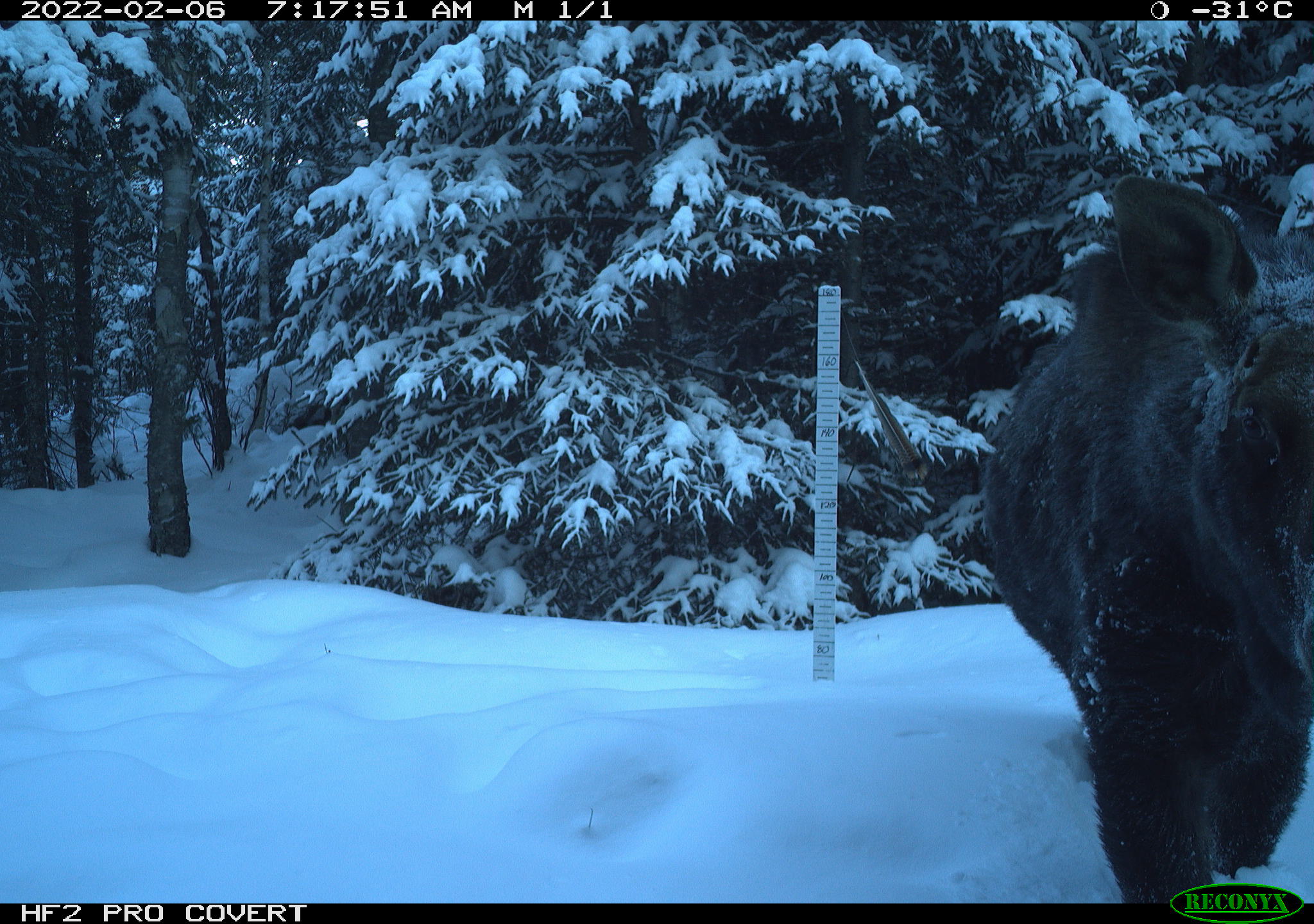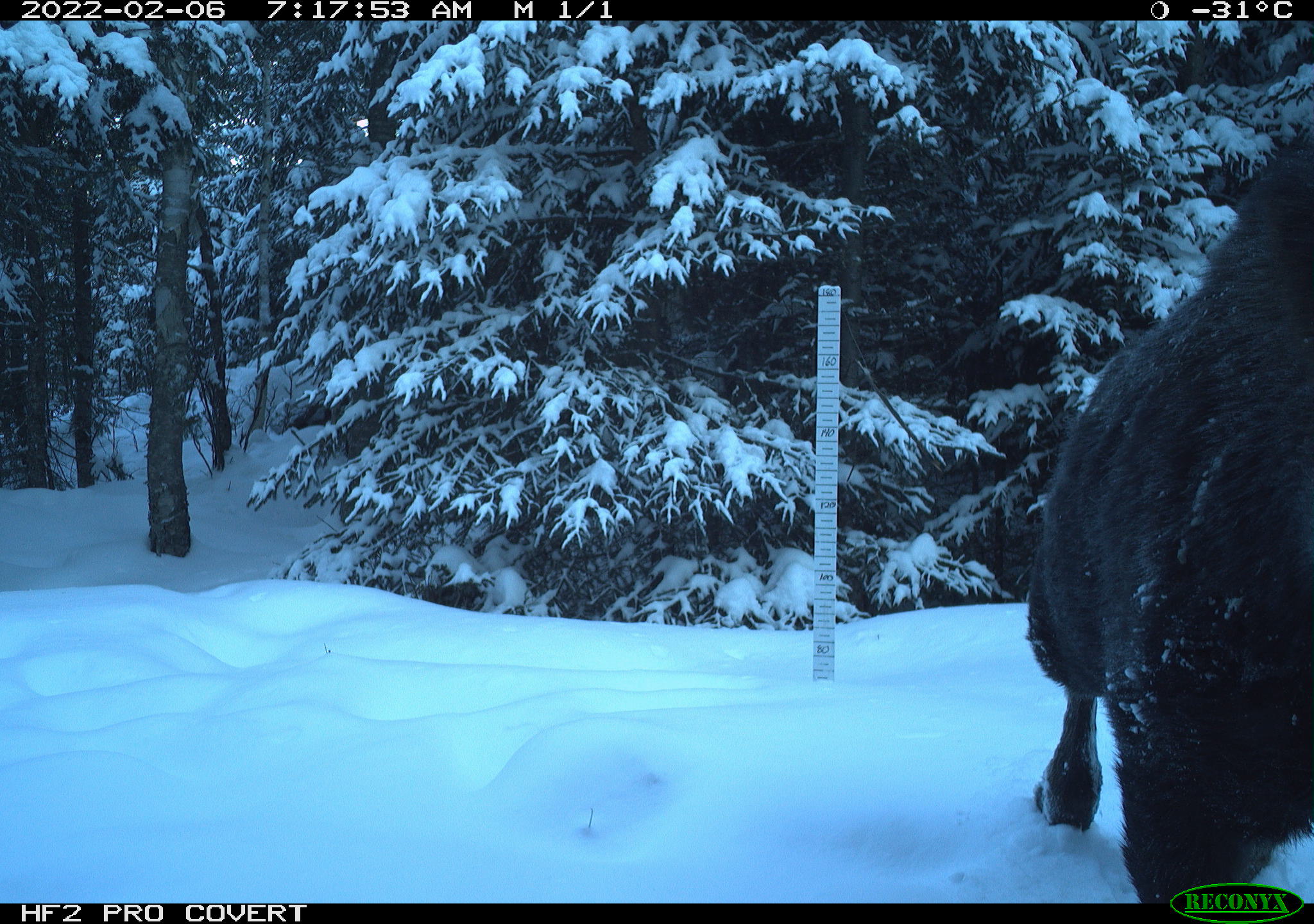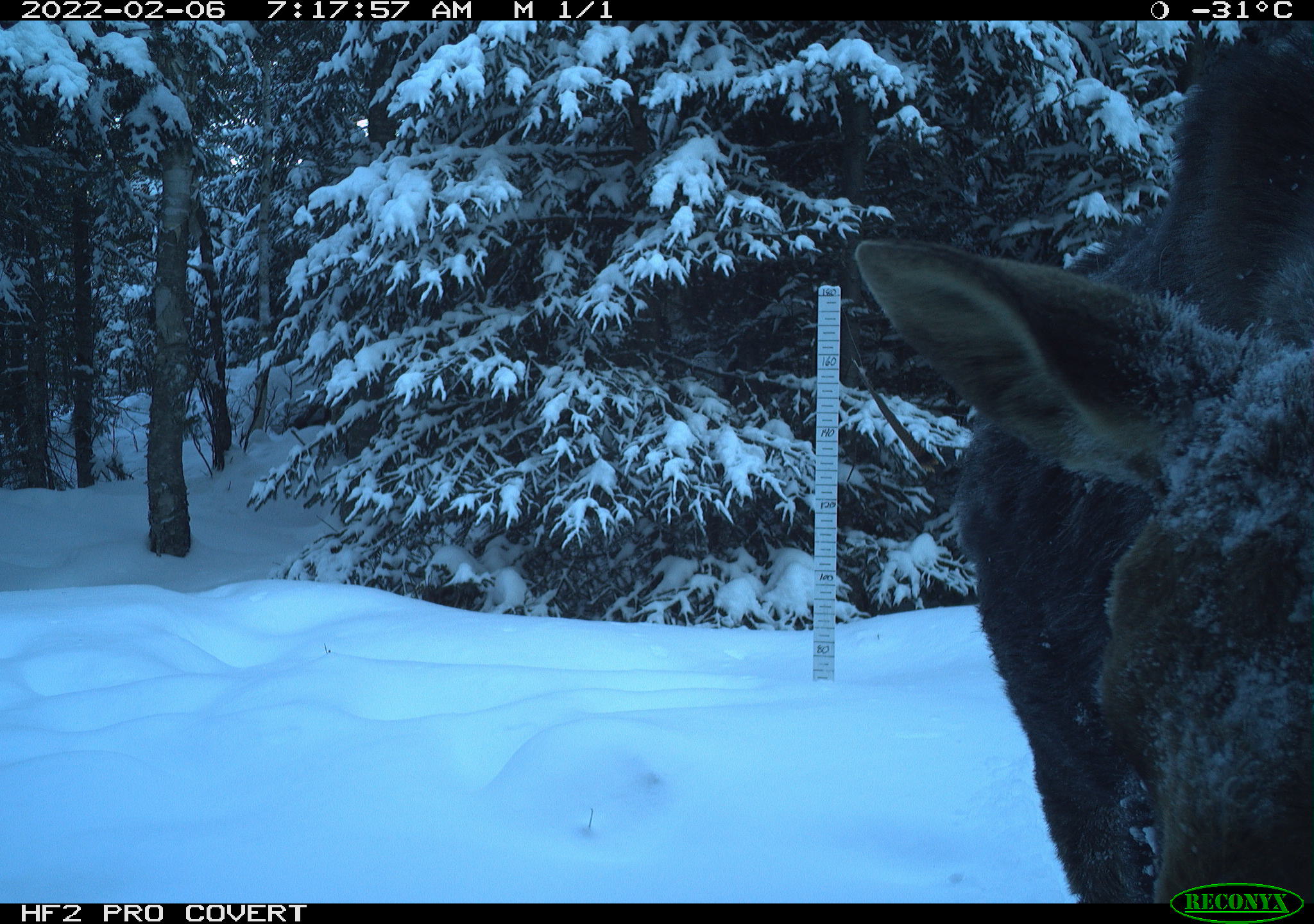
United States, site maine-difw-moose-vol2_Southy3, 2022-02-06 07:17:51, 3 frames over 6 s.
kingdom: Animalia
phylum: Chordata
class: Mammalia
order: Artiodactyla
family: Cervidae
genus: Alces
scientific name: Alces alces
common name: moose